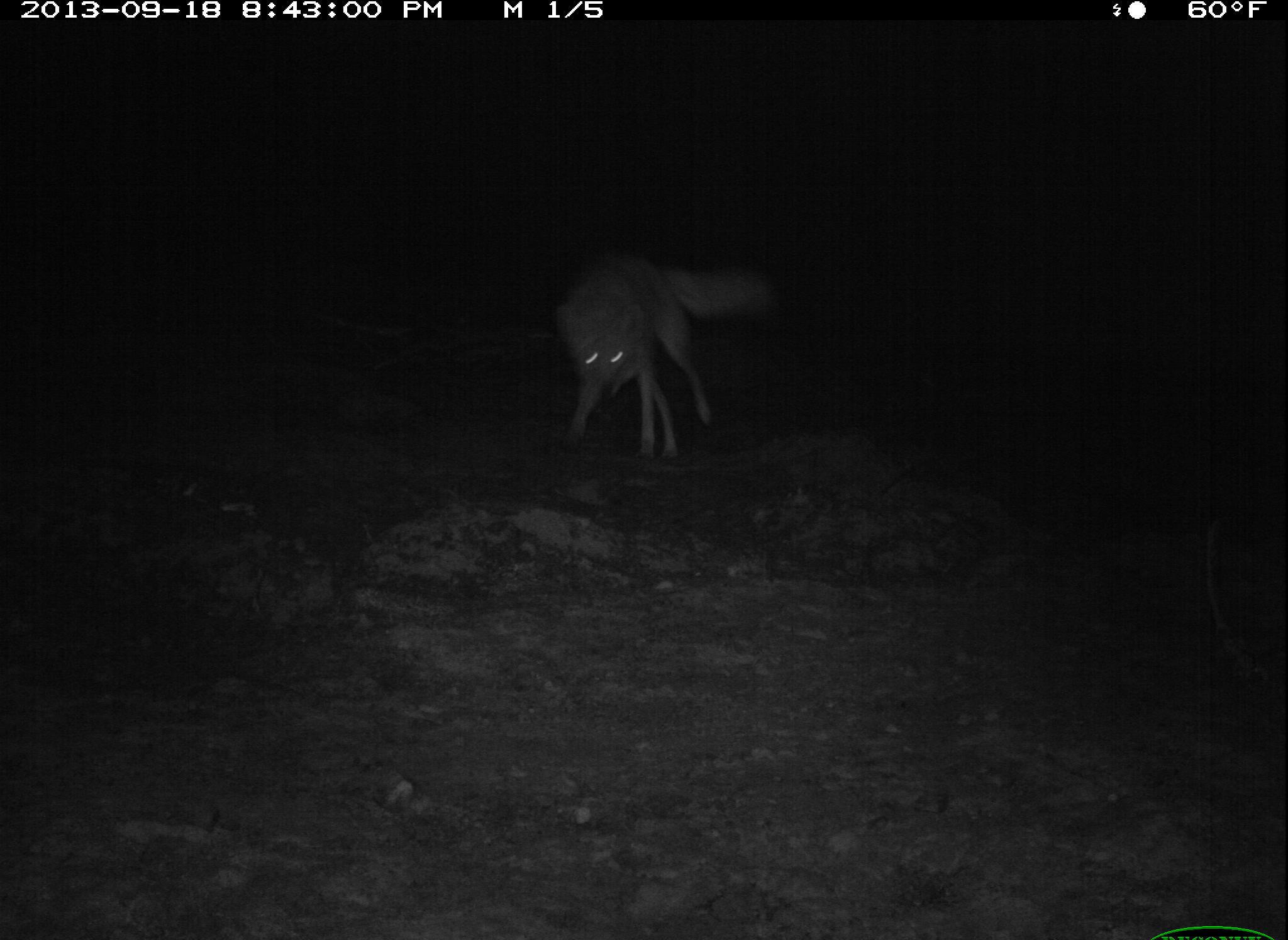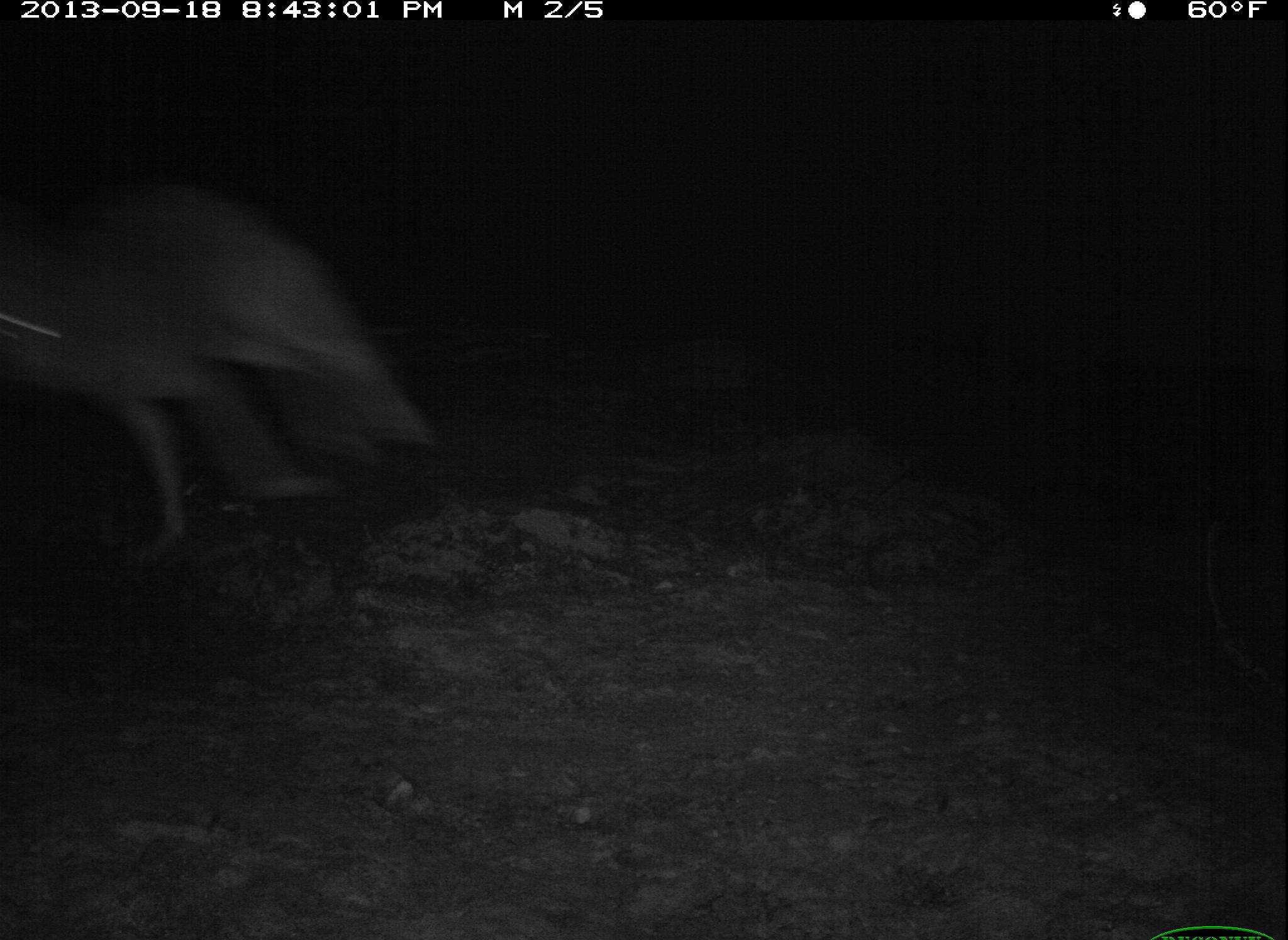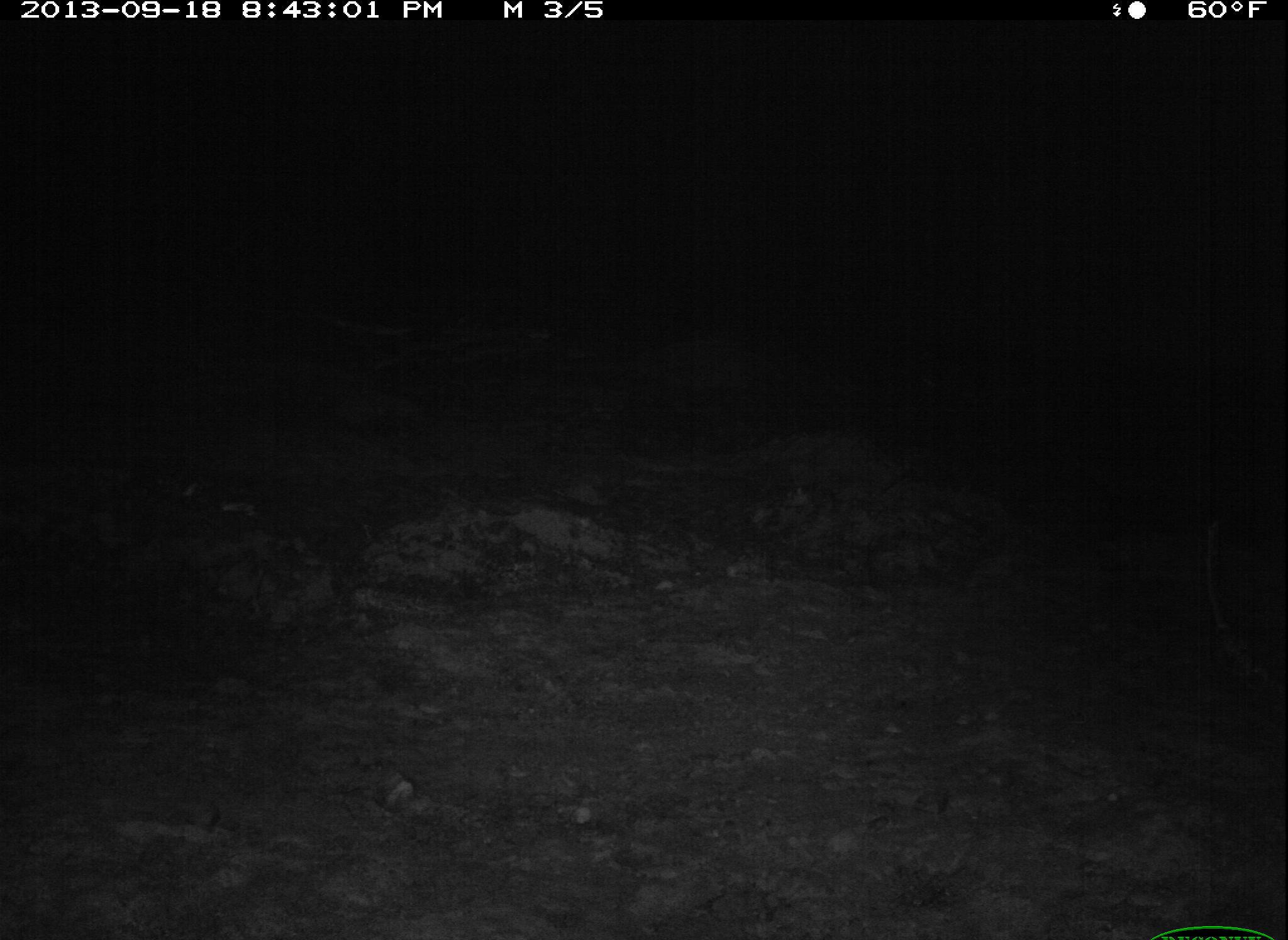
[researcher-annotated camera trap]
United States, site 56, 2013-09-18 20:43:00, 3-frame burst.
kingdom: Animalia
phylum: Chordata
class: Mammalia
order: Carnivora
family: Canidae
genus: Canis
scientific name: Canis latrans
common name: coyote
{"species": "coyote (Canis latrans)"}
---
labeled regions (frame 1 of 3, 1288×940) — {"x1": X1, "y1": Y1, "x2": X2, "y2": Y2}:
coyote: {"x1": 553, "y1": 256, "x2": 774, "y2": 461}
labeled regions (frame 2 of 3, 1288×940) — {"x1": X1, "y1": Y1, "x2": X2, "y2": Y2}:
coyote: {"x1": 0, "y1": 146, "x2": 447, "y2": 563}